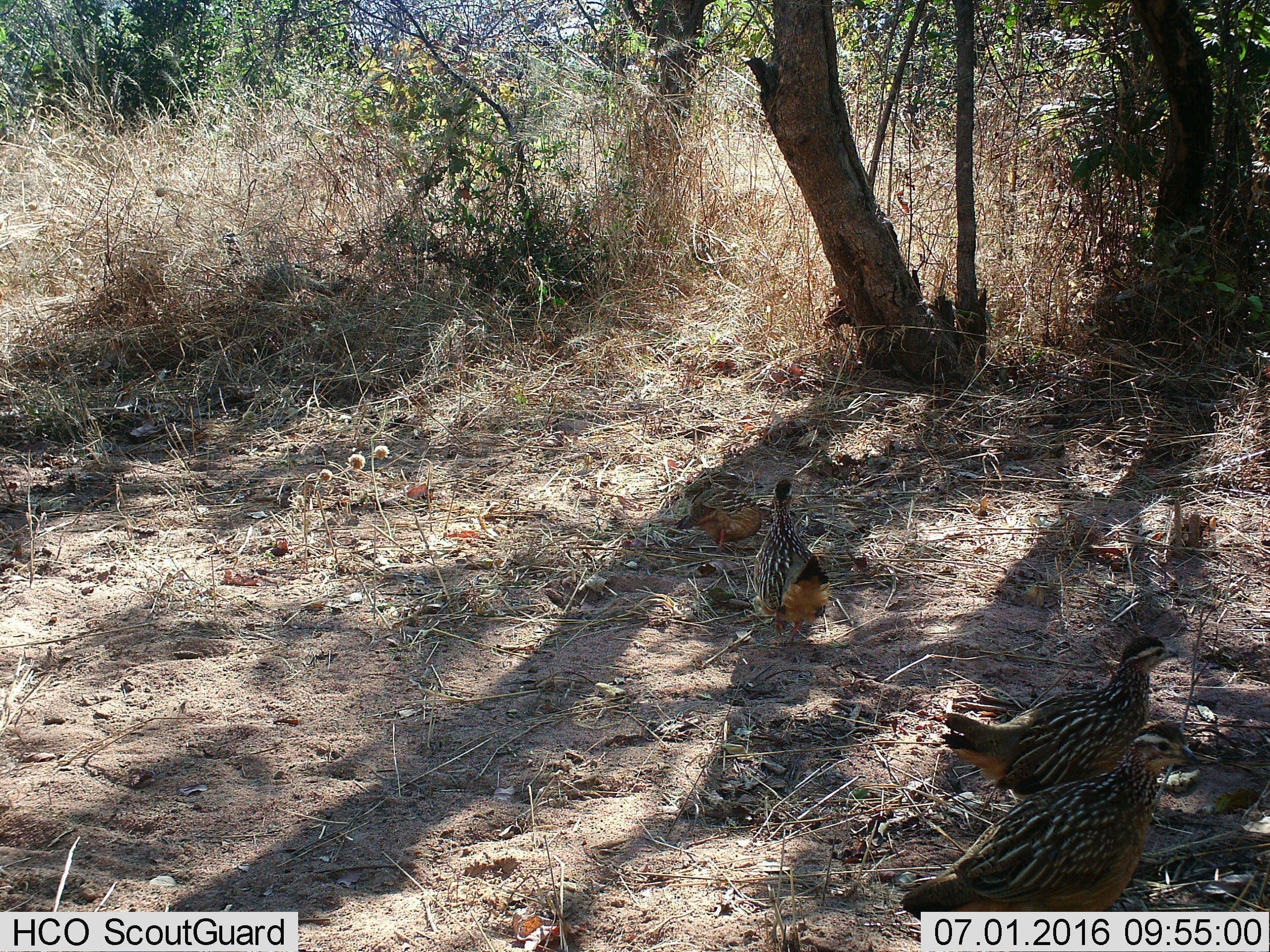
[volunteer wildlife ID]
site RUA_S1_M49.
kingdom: Animalia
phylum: Chordata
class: Aves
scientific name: Aves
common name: bird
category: birdother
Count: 4.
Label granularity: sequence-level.